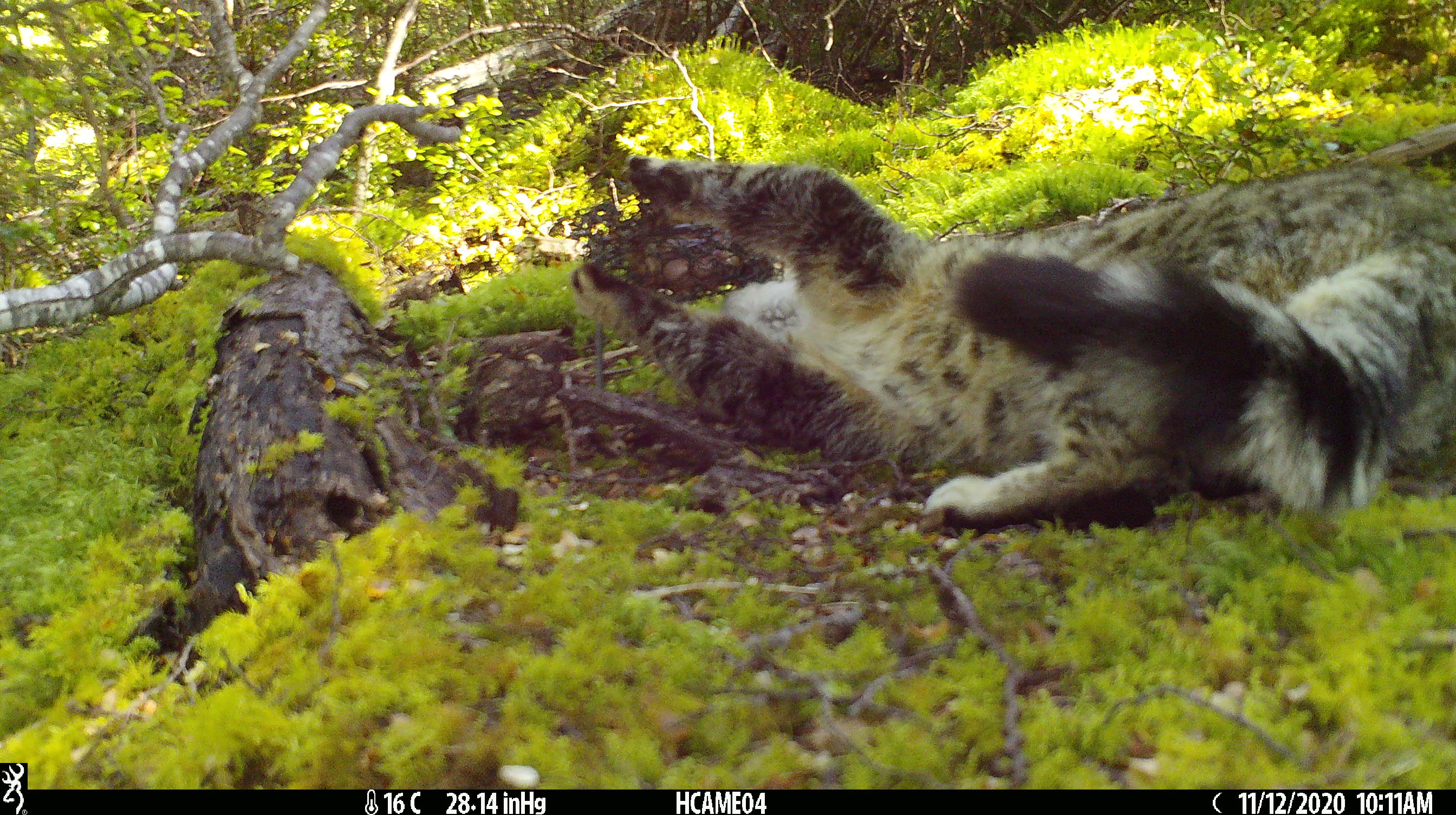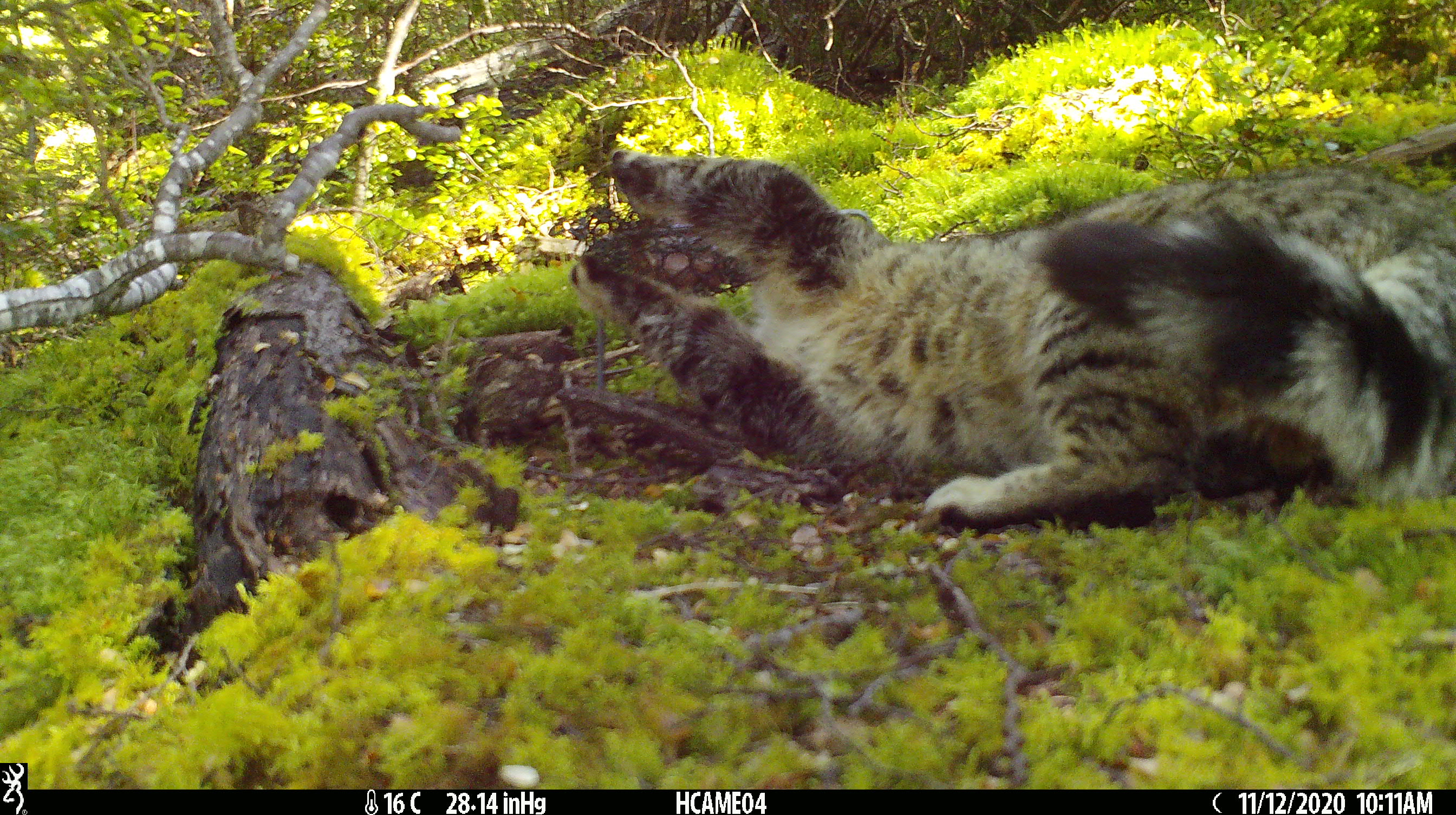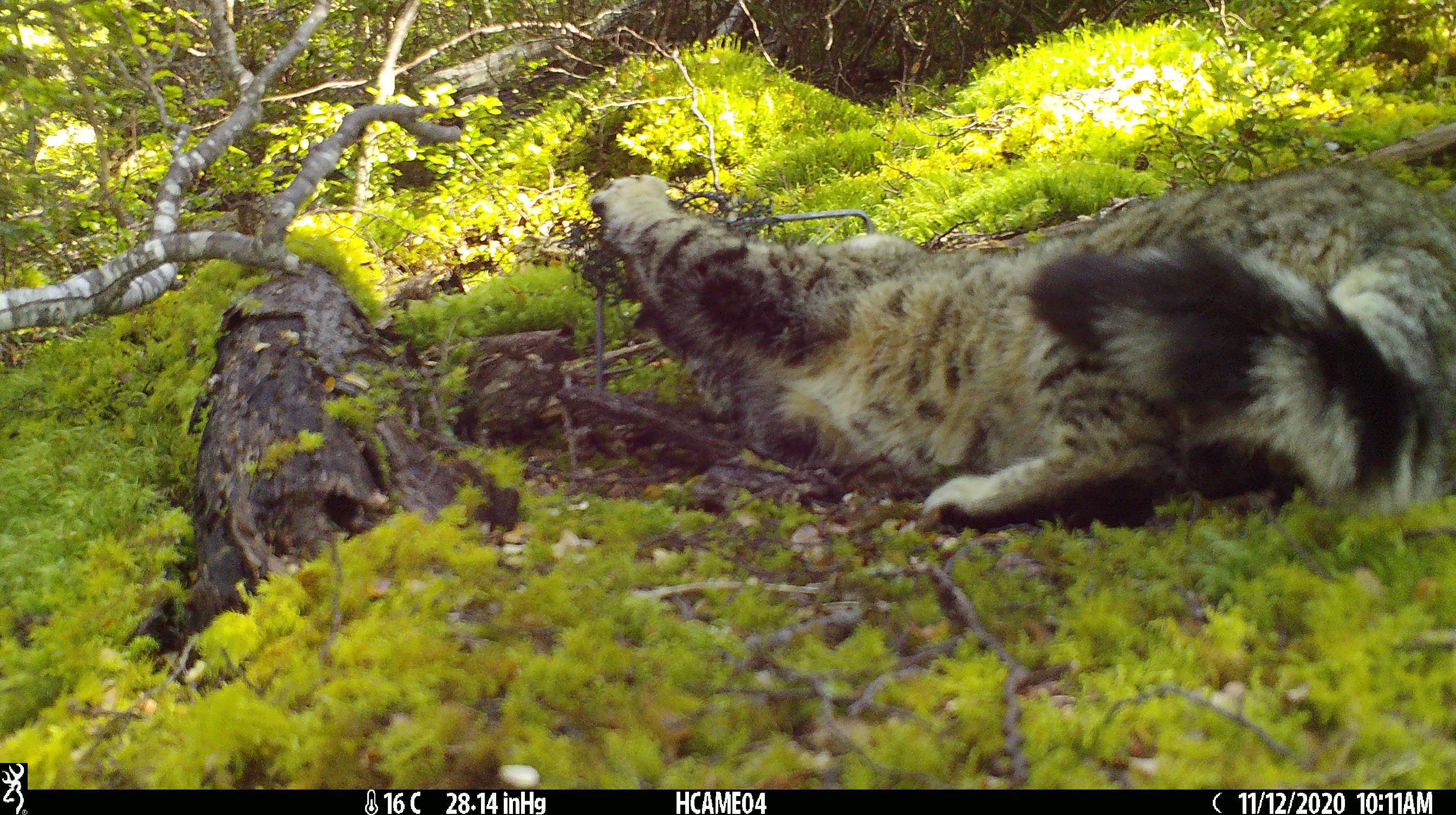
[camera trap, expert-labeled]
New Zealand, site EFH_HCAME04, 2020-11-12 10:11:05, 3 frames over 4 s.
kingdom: Animalia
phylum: Chordata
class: Mammalia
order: Carnivora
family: Felidae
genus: Felis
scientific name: Felis catus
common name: domestic cat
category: cat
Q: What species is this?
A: Cat (domestic cat) (Felis catus).